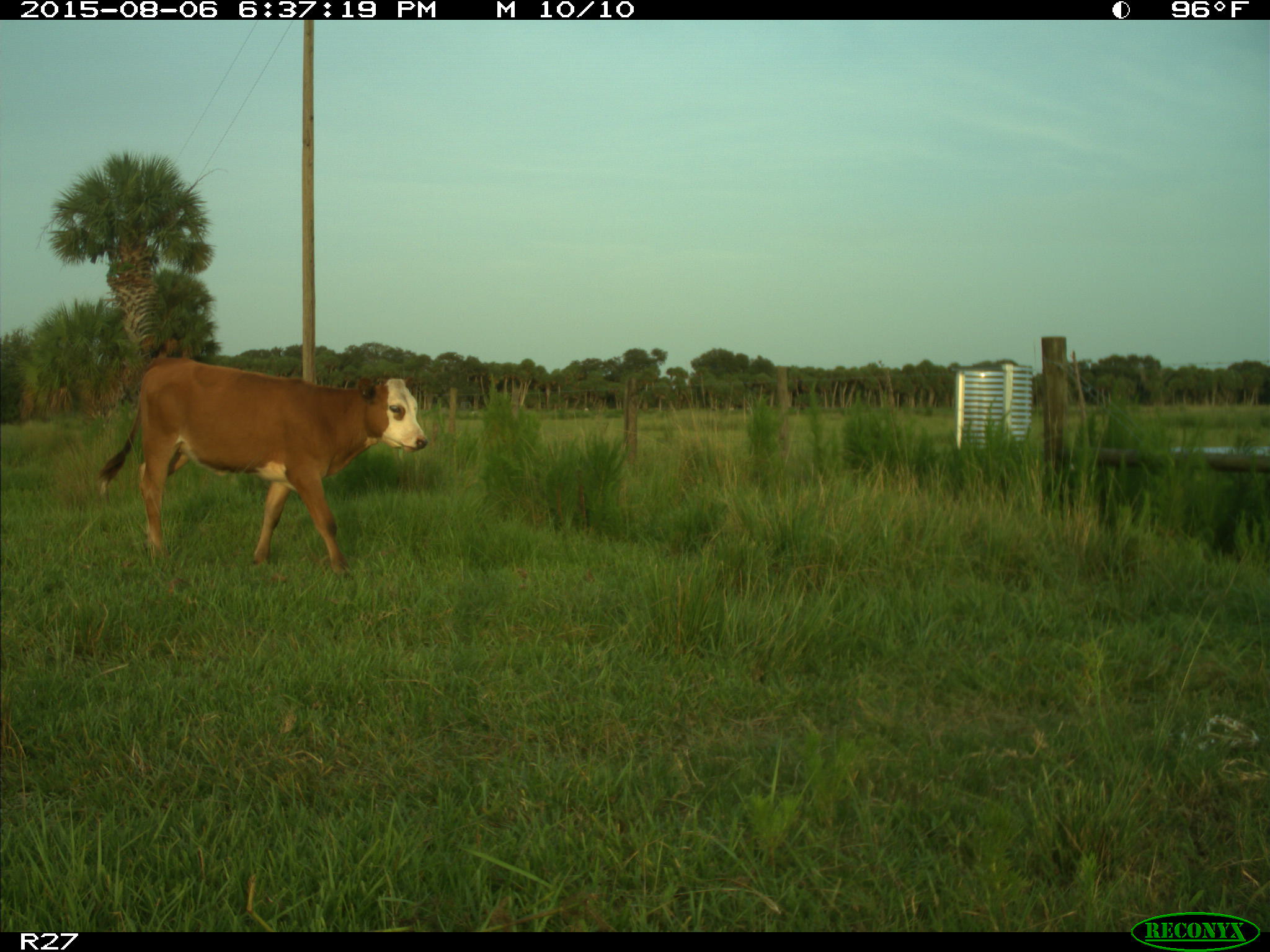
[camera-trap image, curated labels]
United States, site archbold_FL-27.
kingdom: Animalia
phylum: Chordata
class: Mammalia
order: Artiodactyla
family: Bovidae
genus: Bos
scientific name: Bos taurus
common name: domestic cow